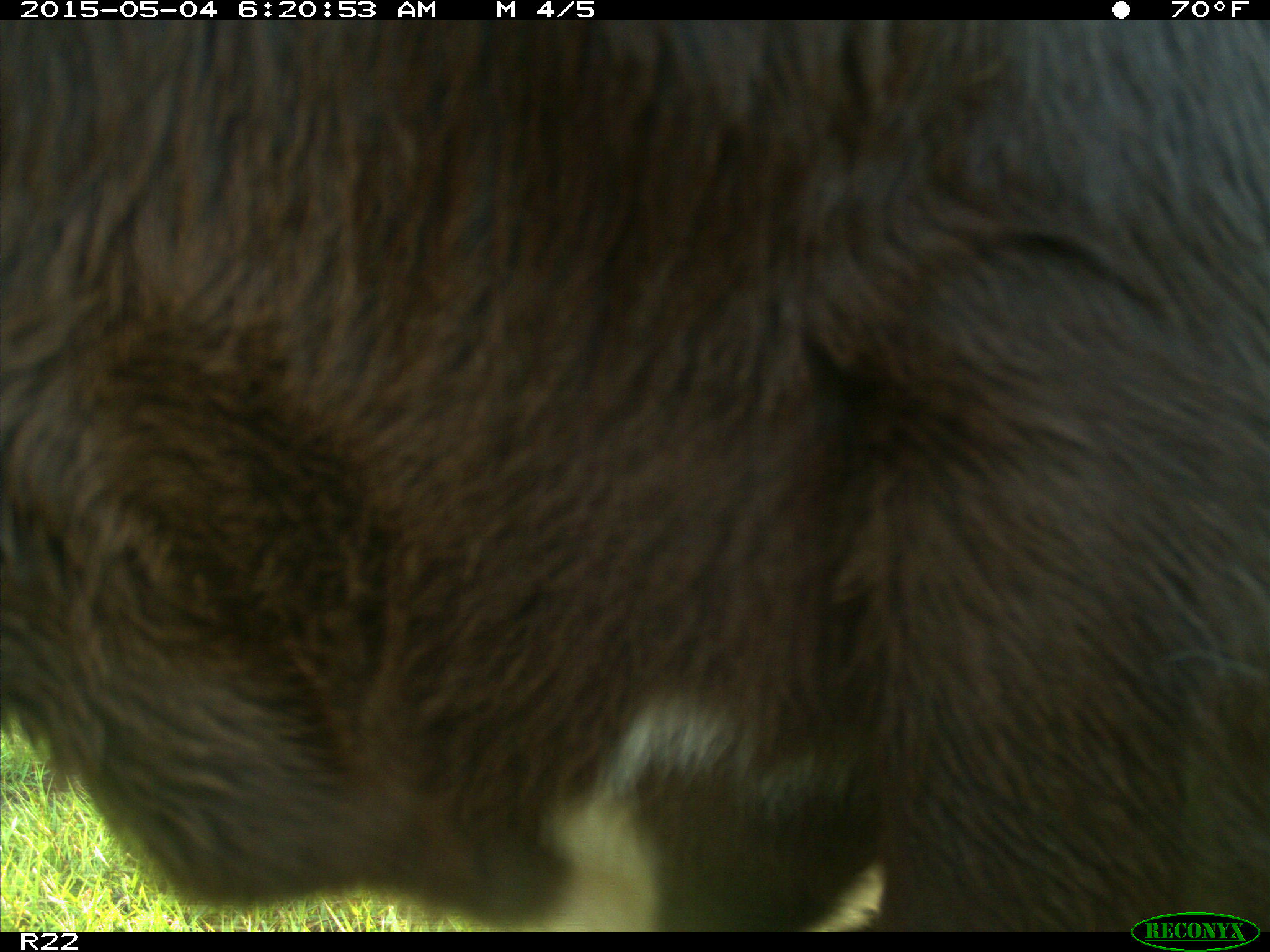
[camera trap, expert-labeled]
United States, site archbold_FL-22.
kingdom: Animalia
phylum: Chordata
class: Mammalia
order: Artiodactyla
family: Bovidae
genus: Bos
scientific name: Bos taurus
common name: domestic cow